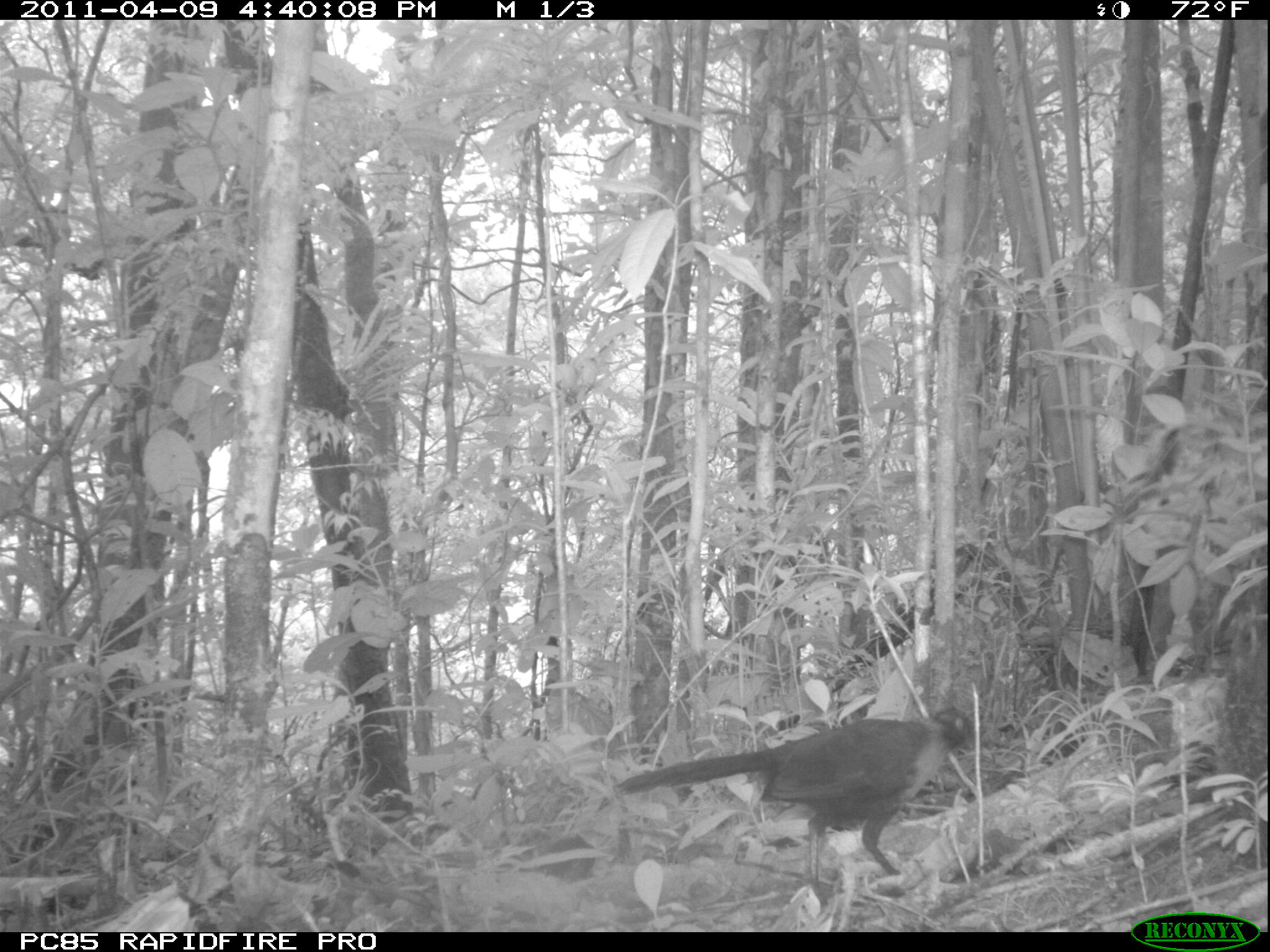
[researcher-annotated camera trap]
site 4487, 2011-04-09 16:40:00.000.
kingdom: Animalia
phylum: Chordata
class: Aves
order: Cuculiformes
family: Cuculidae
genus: Coua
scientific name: Coua serriana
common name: red-breasted coua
Coua serriana (red-breasted coua), count 1.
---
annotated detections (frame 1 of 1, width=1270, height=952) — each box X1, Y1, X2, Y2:
coua serriana: 611, 704, 984, 901